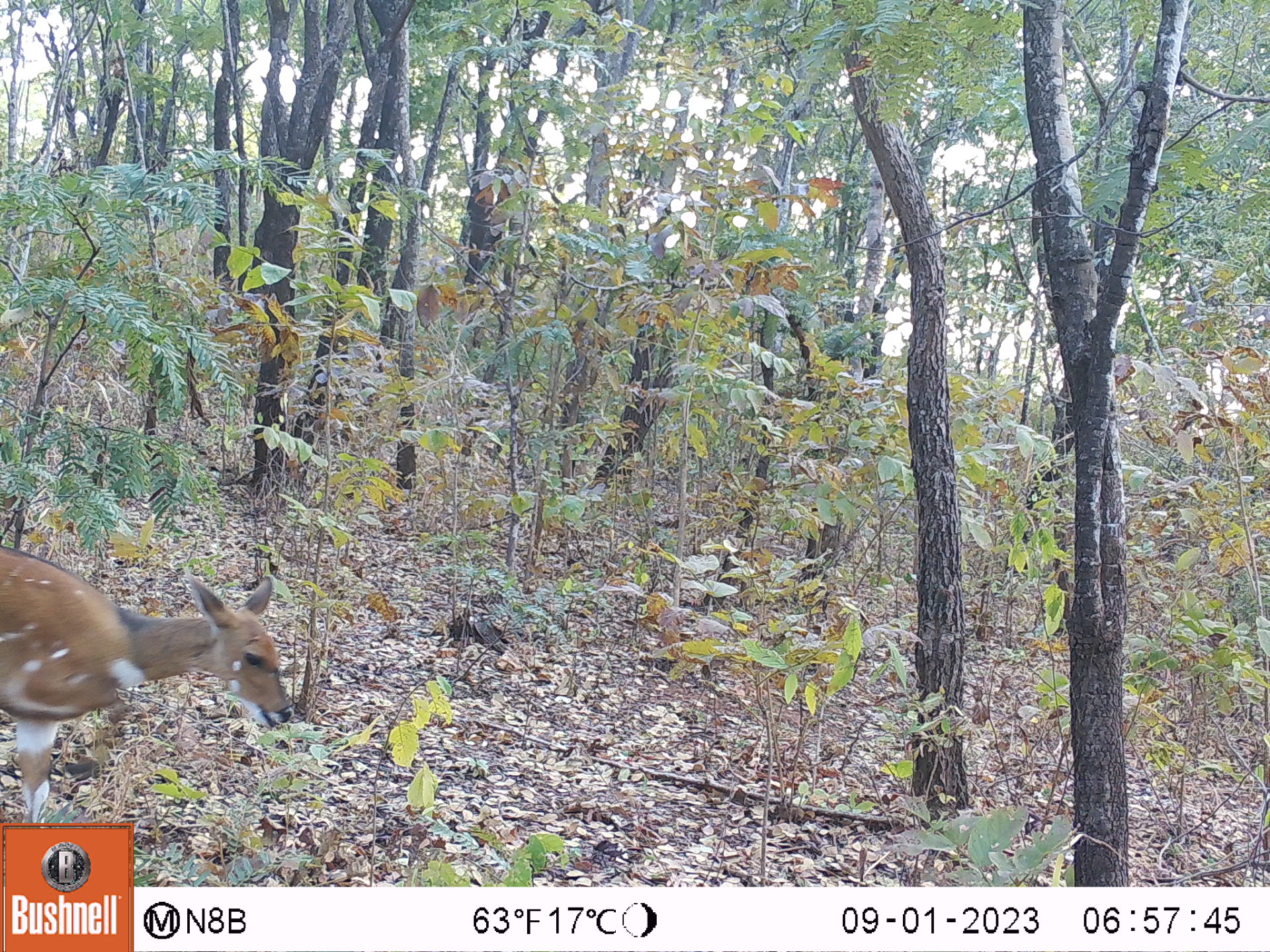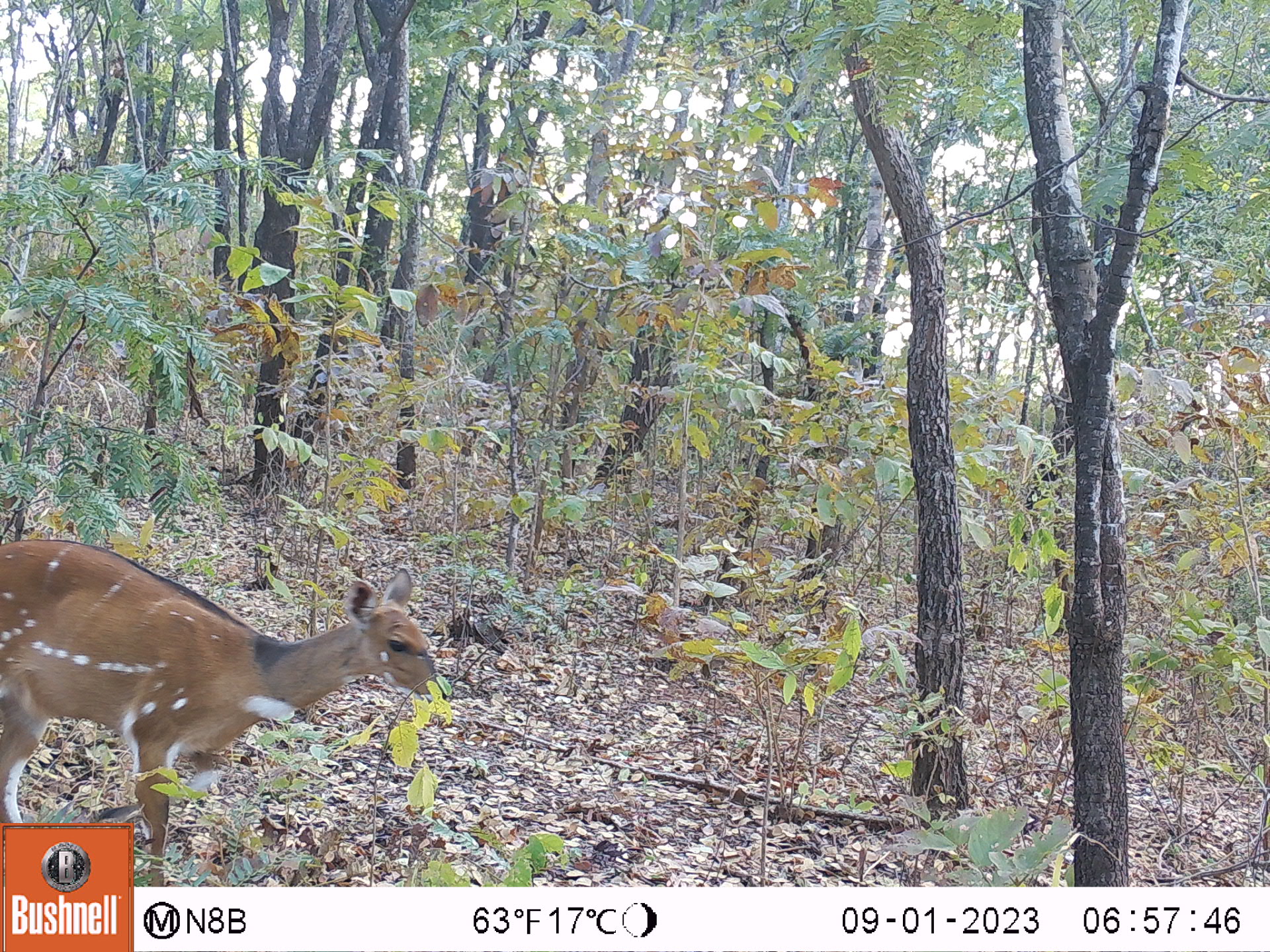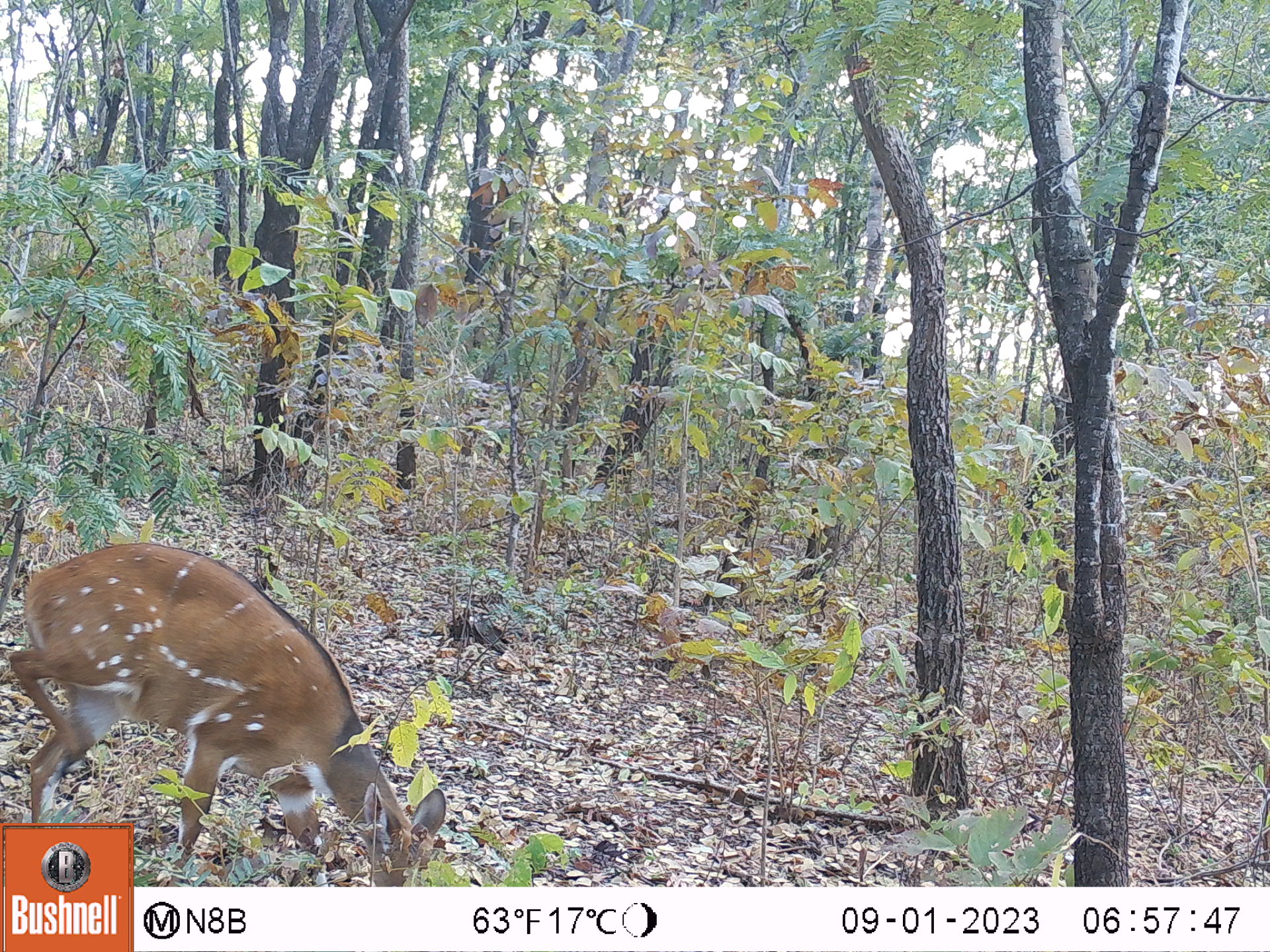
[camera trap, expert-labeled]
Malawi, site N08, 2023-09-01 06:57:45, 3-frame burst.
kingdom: Animalia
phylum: Chordata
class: Mammalia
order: Artiodactyla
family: Bovidae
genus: Tragelaphus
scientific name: Tragelaphus sylvaticus sylvaticus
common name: cape bushbuck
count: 1